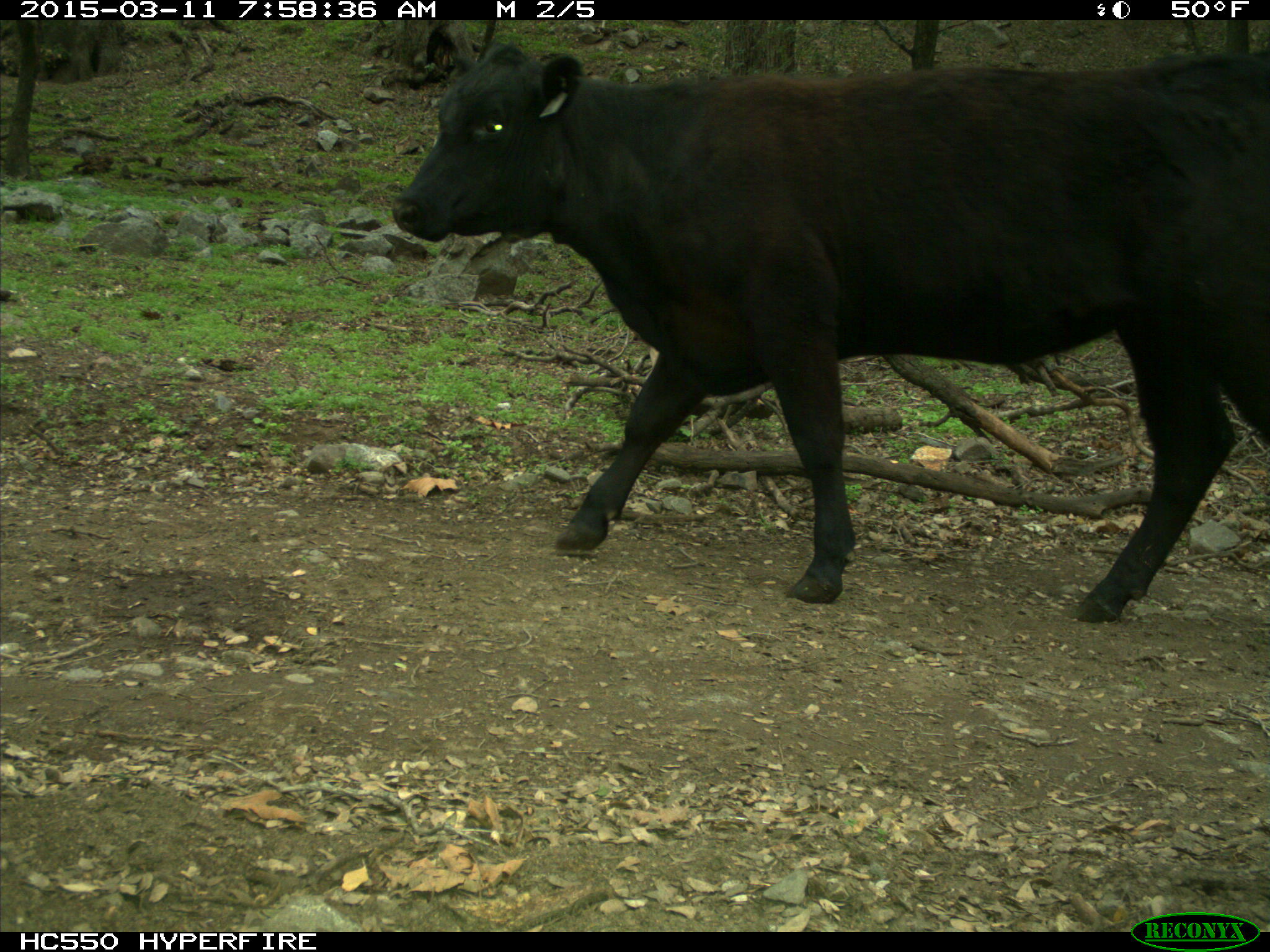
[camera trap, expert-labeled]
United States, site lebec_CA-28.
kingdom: Animalia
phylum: Chordata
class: Mammalia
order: Artiodactyla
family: Bovidae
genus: Bos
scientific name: Bos taurus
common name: domestic cow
Bos taurus (domestic cow).